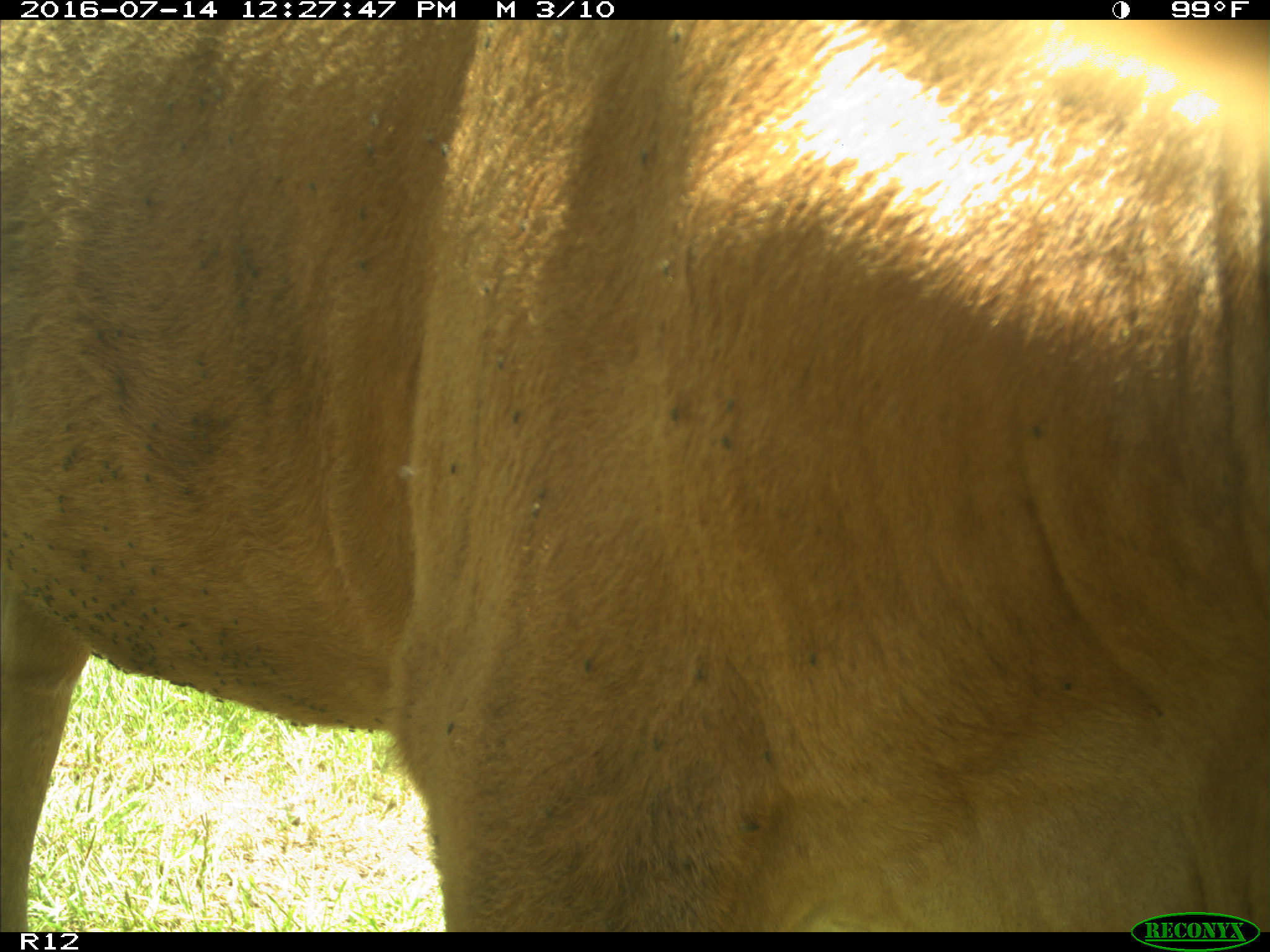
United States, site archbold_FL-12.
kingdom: Animalia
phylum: Chordata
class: Mammalia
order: Artiodactyla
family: Bovidae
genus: Bos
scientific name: Bos taurus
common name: domestic cow